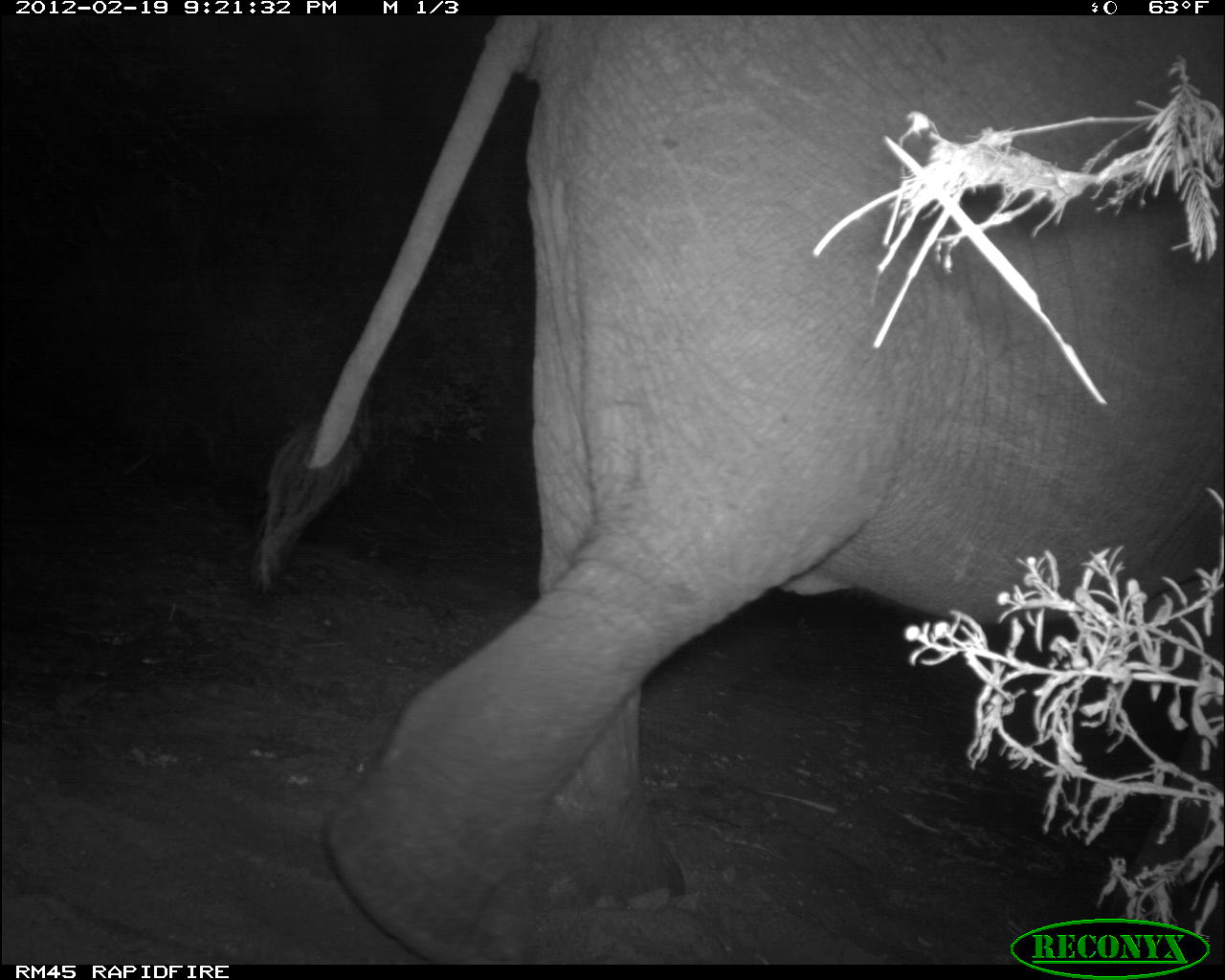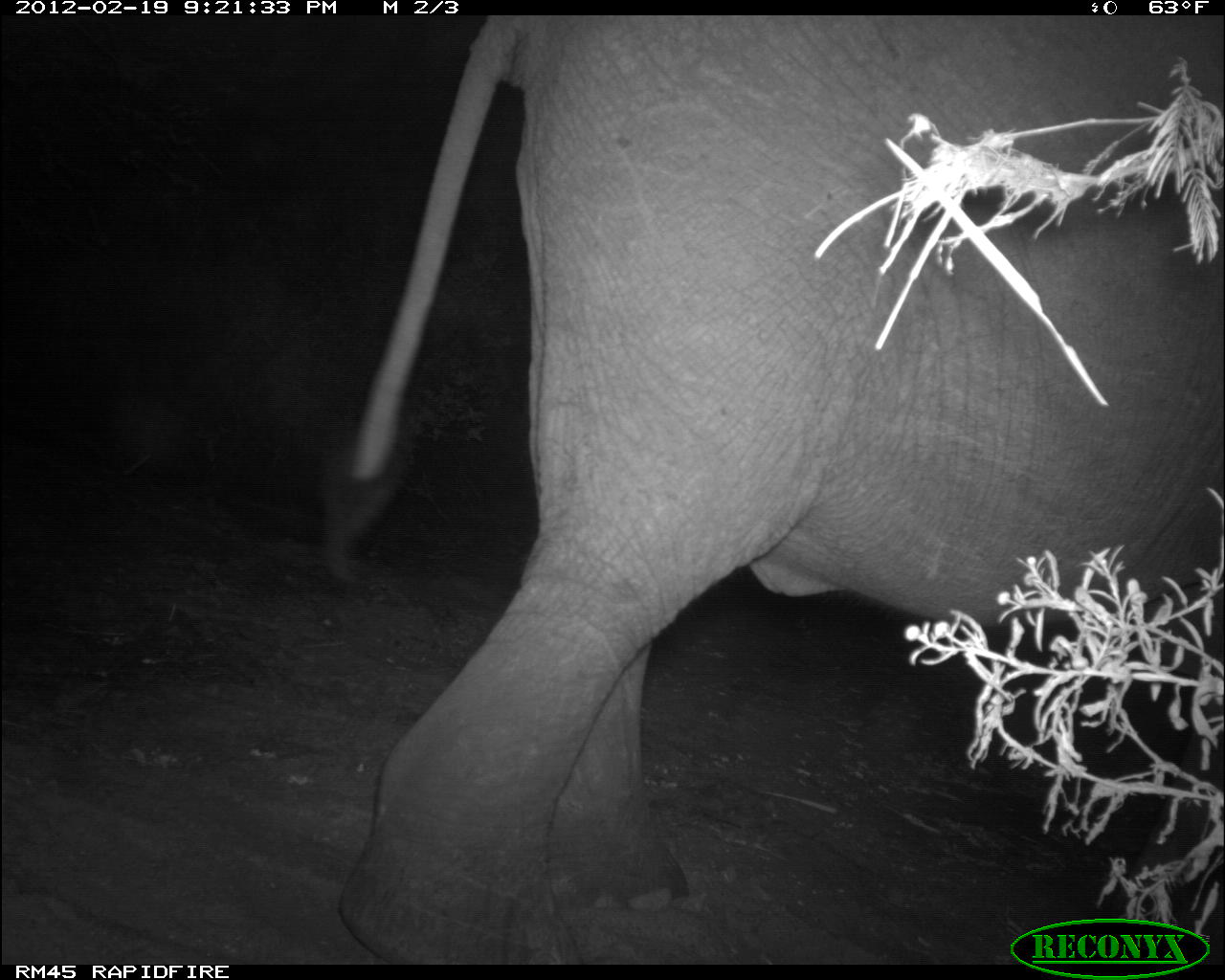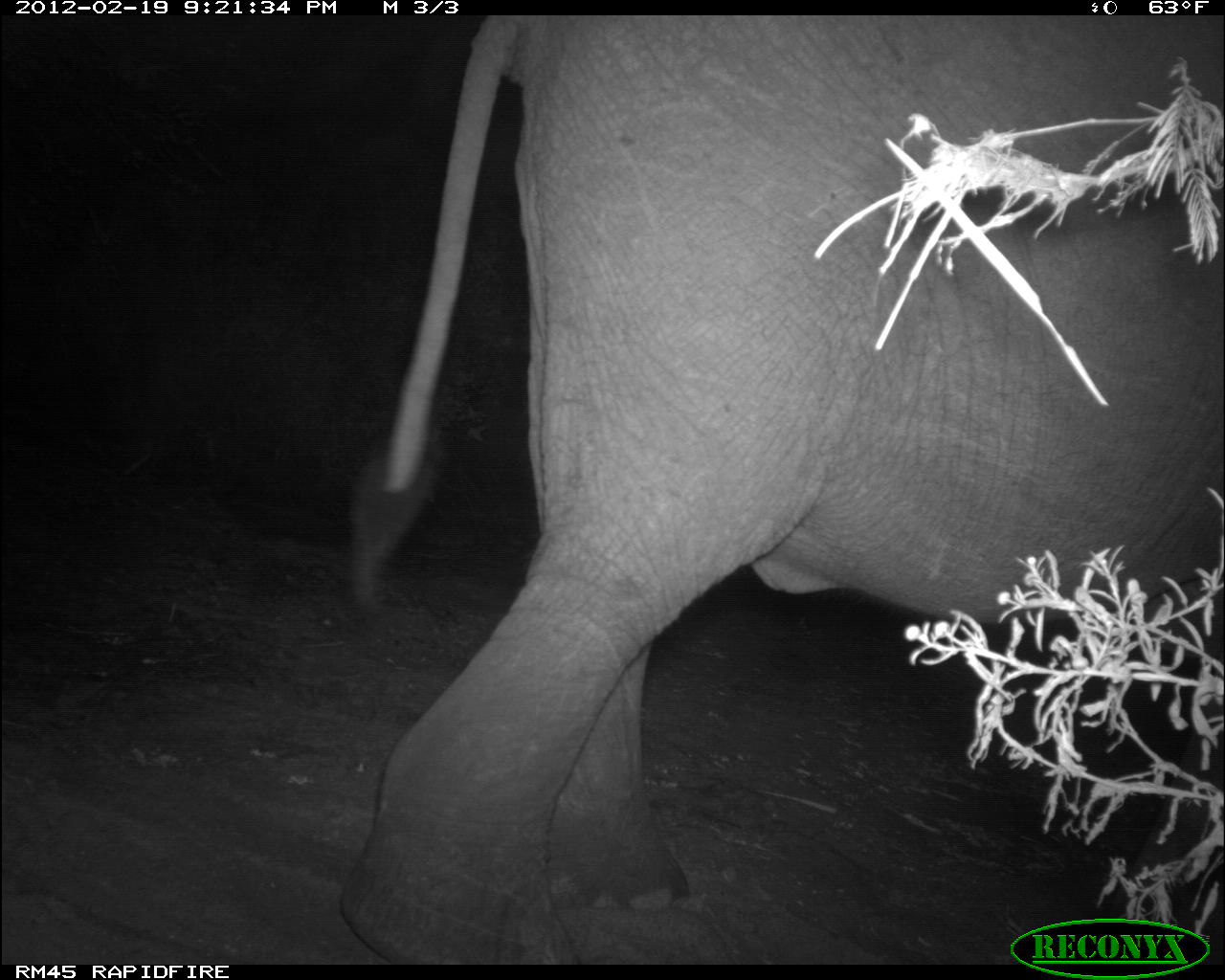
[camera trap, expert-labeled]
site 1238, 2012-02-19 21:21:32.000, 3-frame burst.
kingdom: Animalia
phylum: Chordata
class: Mammalia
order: Proboscidea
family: Elephantidae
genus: Loxodonta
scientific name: Loxodonta africana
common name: african bush elephant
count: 1